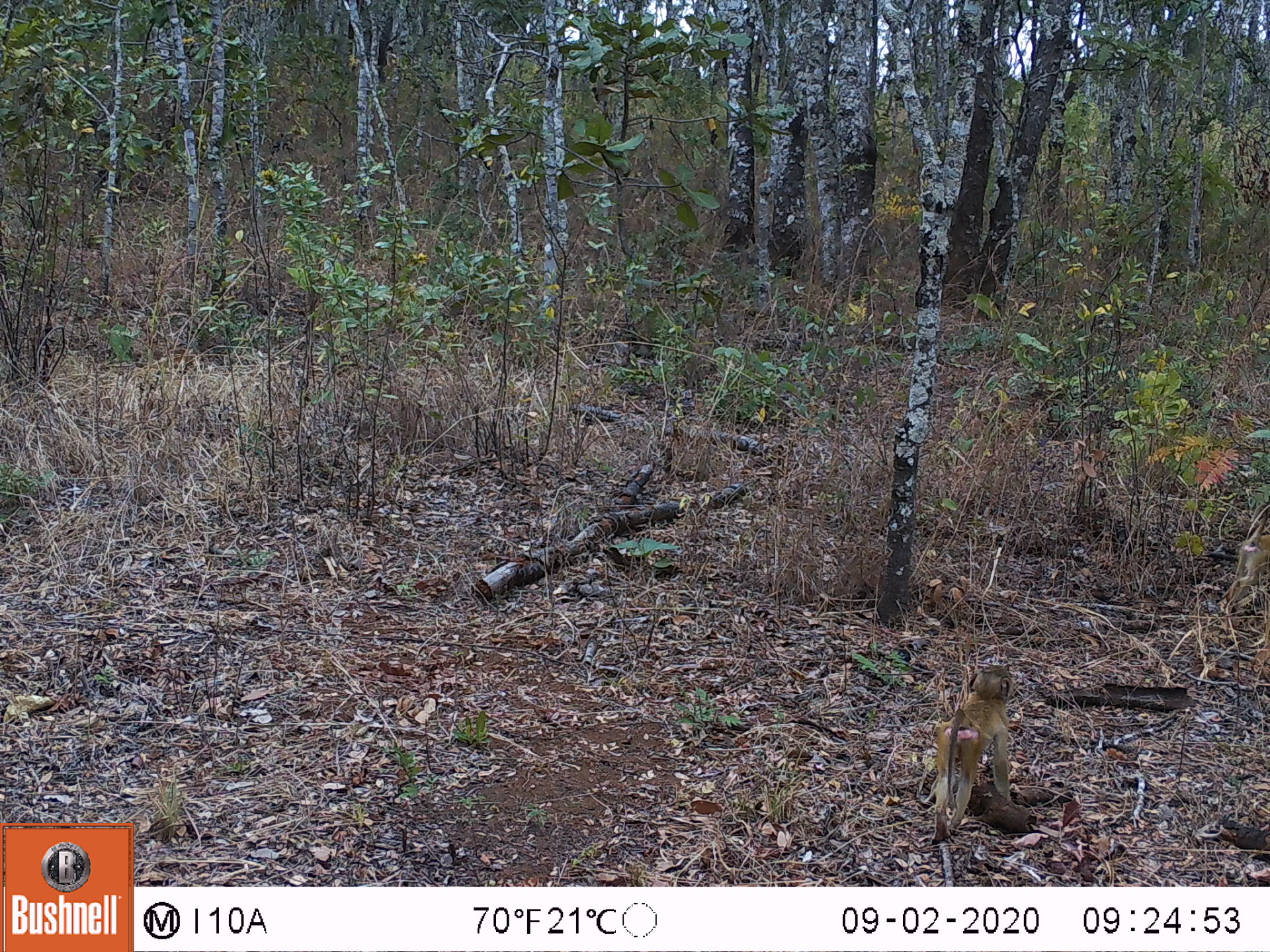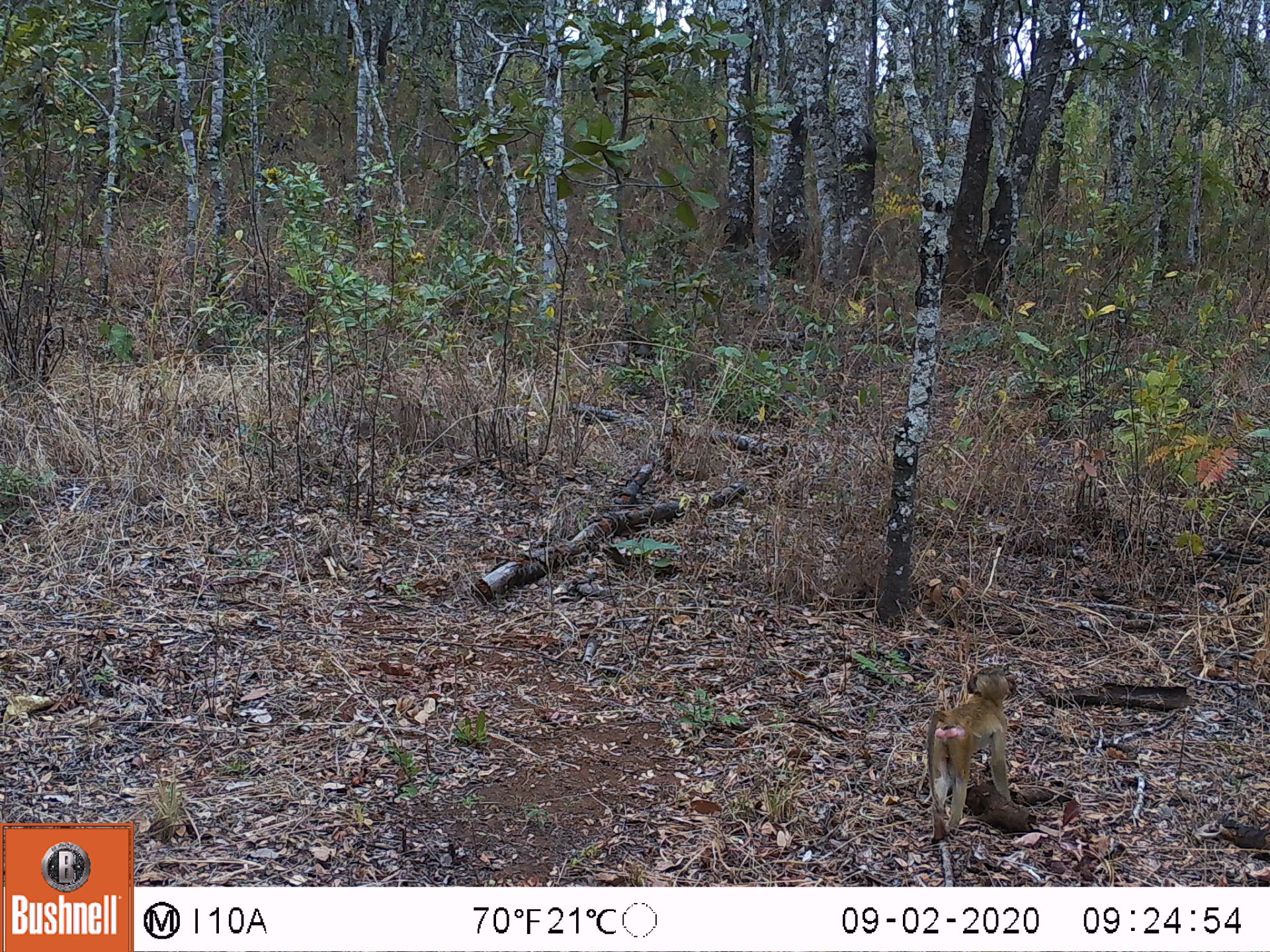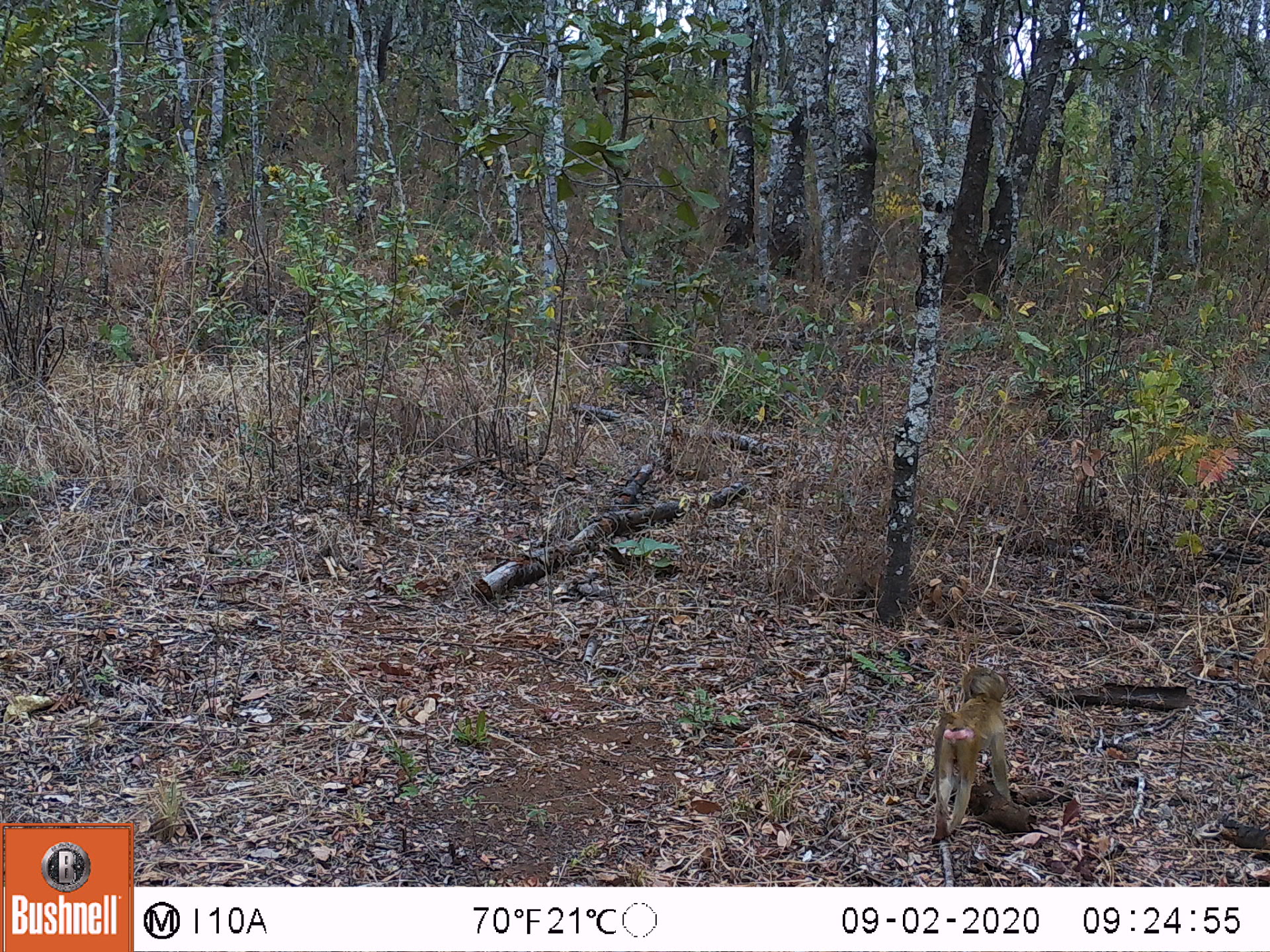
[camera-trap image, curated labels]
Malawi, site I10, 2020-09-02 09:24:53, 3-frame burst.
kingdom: Animalia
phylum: Chordata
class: Mammalia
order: Primates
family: Cercopithecidae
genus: Papio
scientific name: Papio cynocephalus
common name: yellow baboon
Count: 2.